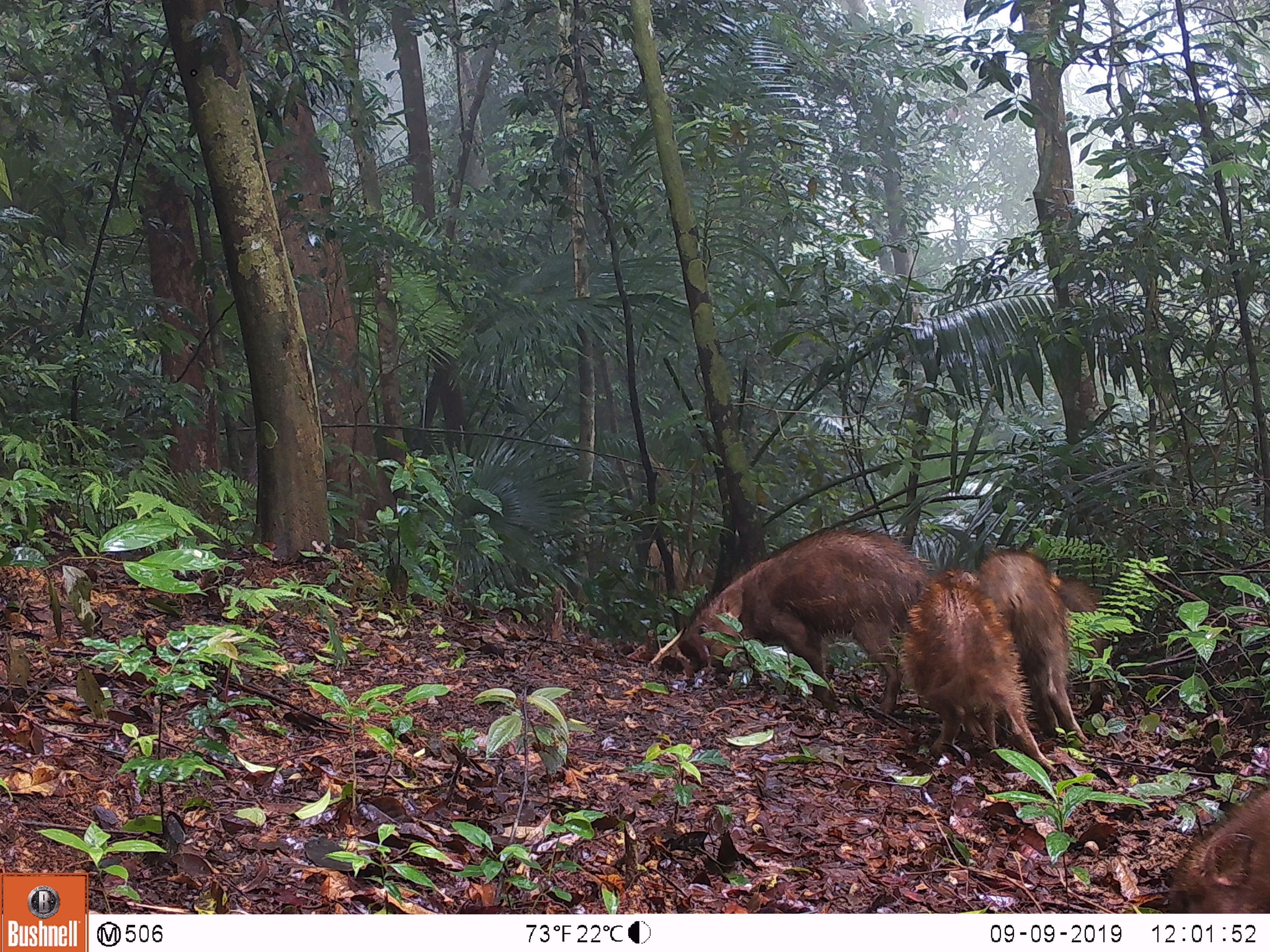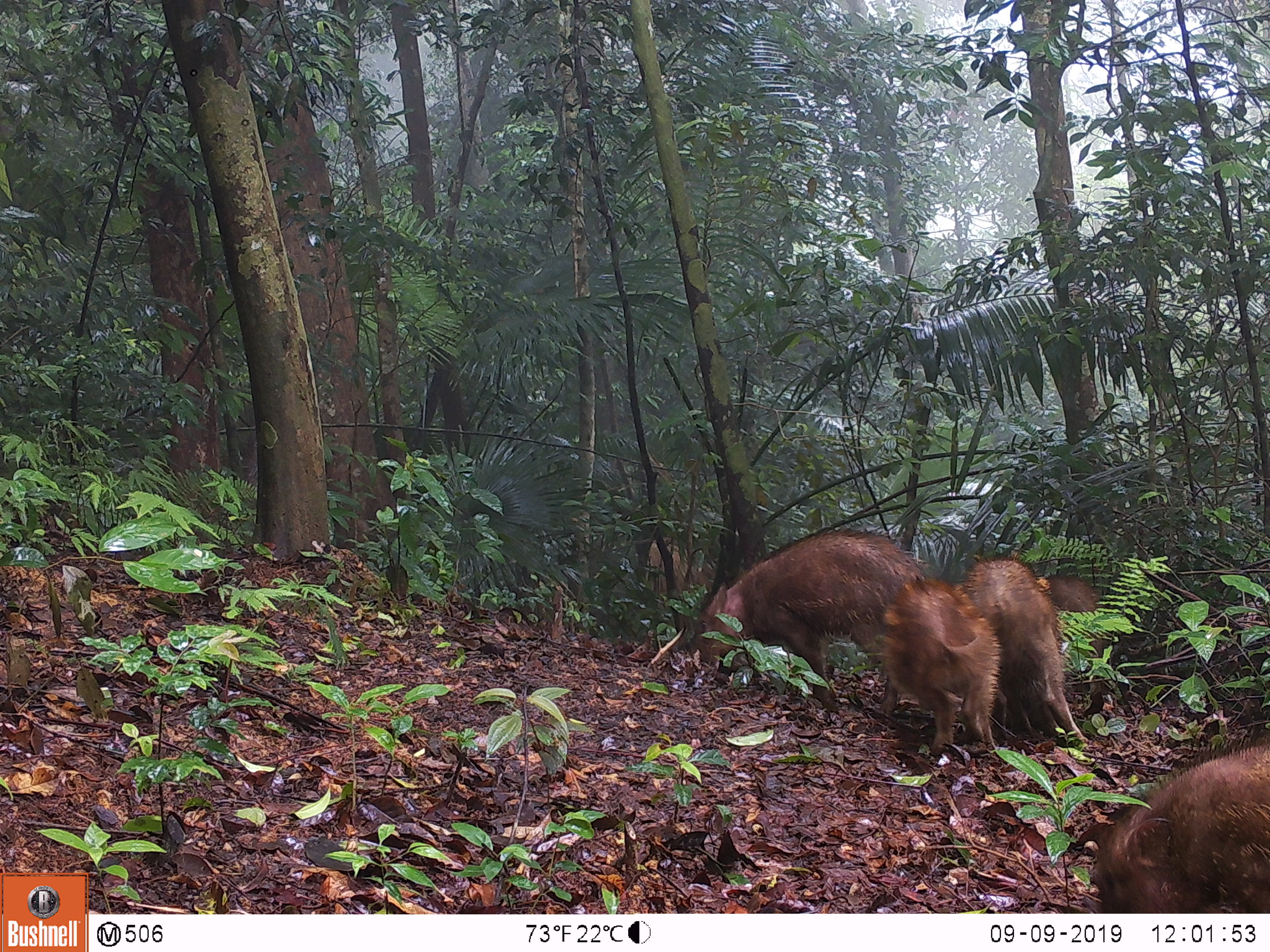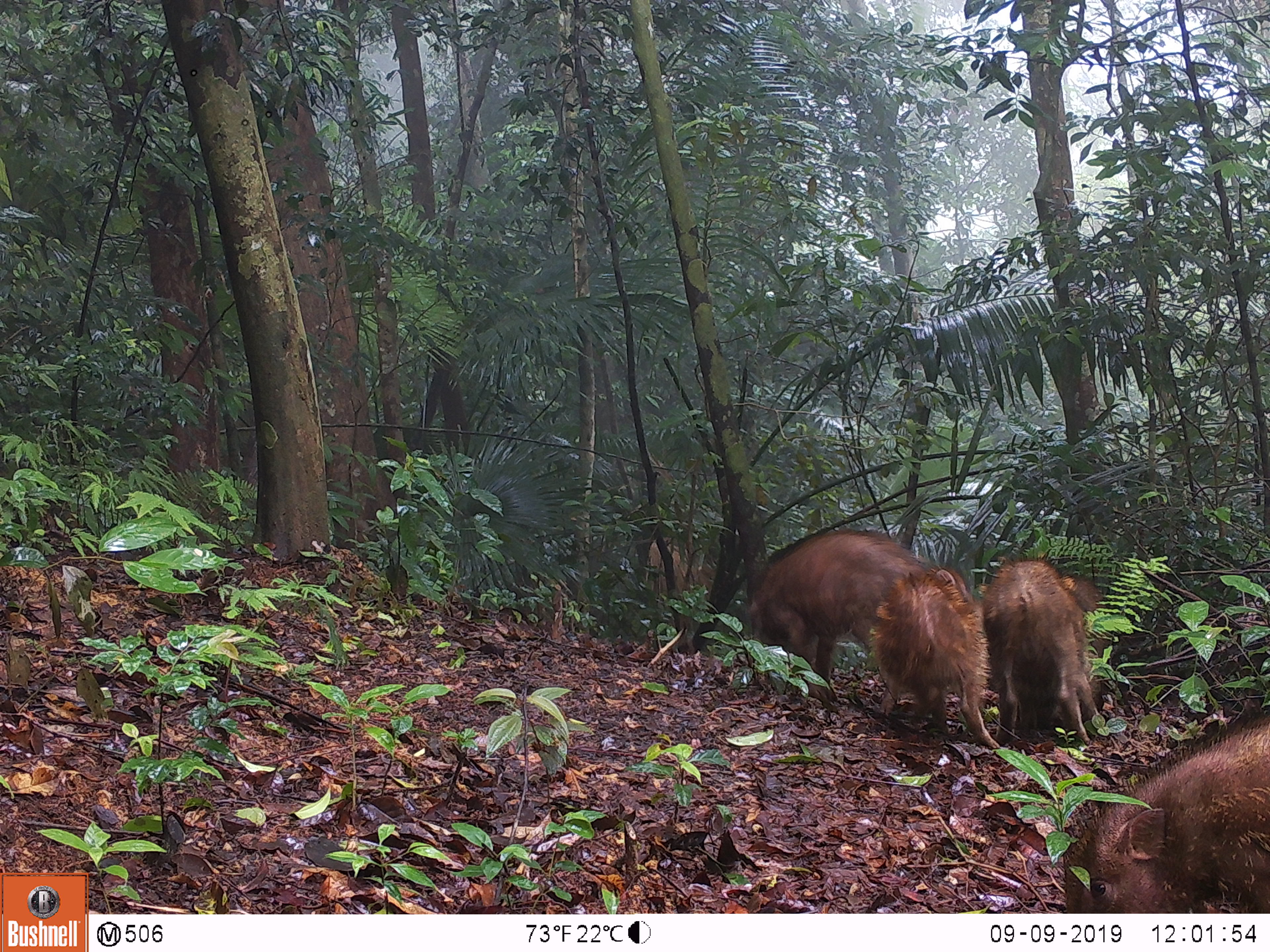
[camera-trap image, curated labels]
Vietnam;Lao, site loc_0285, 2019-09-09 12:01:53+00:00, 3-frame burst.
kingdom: Animalia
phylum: Chordata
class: Mammalia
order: Artiodactyla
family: Suidae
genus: Sus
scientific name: Sus scrofa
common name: eurasian wild pig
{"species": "eurasian wild pig (Sus scrofa)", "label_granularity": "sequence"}